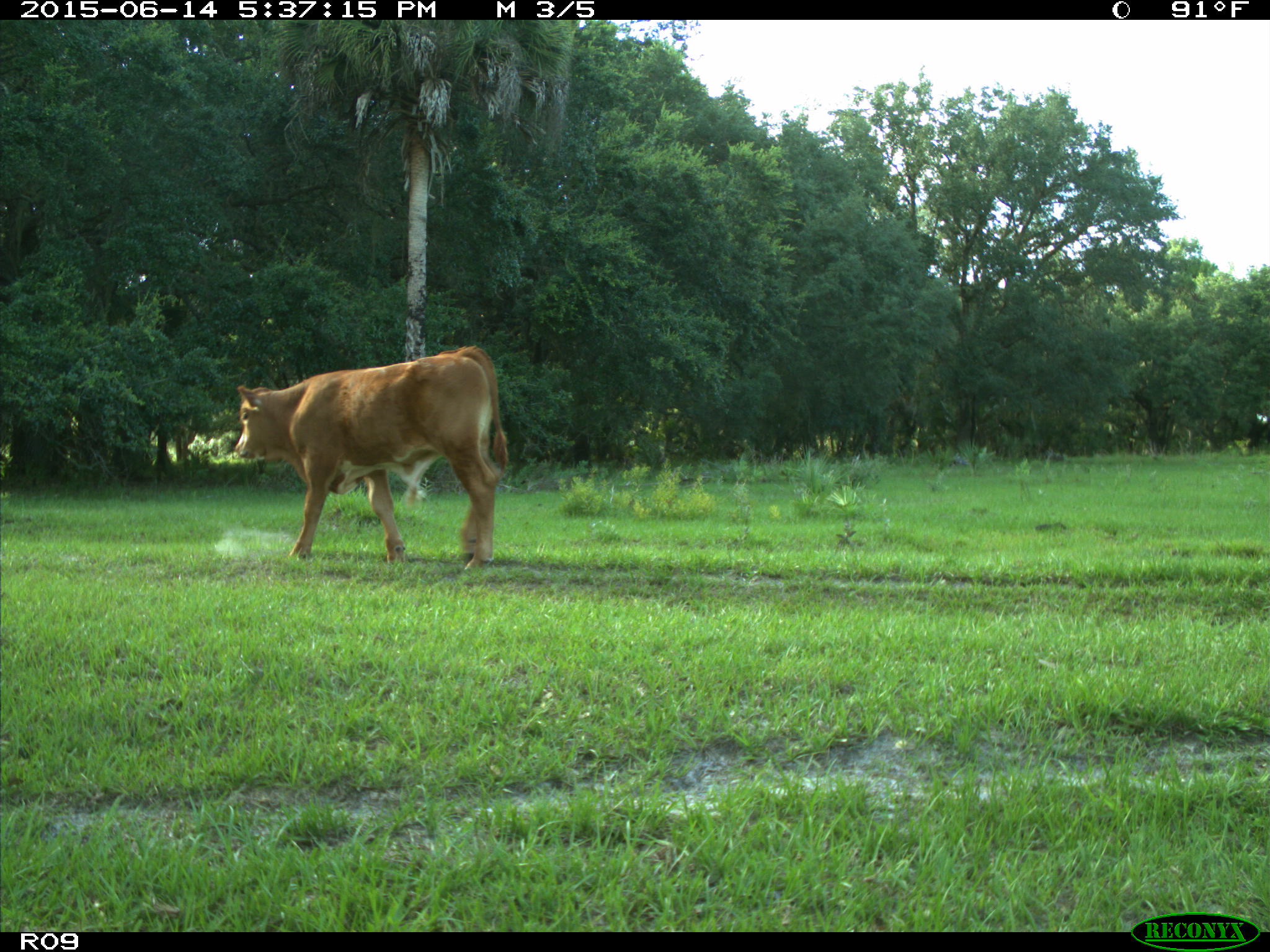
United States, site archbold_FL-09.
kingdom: Animalia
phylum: Chordata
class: Mammalia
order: Artiodactyla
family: Bovidae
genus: Bos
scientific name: Bos taurus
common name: domestic cow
Bos taurus (domestic cow).